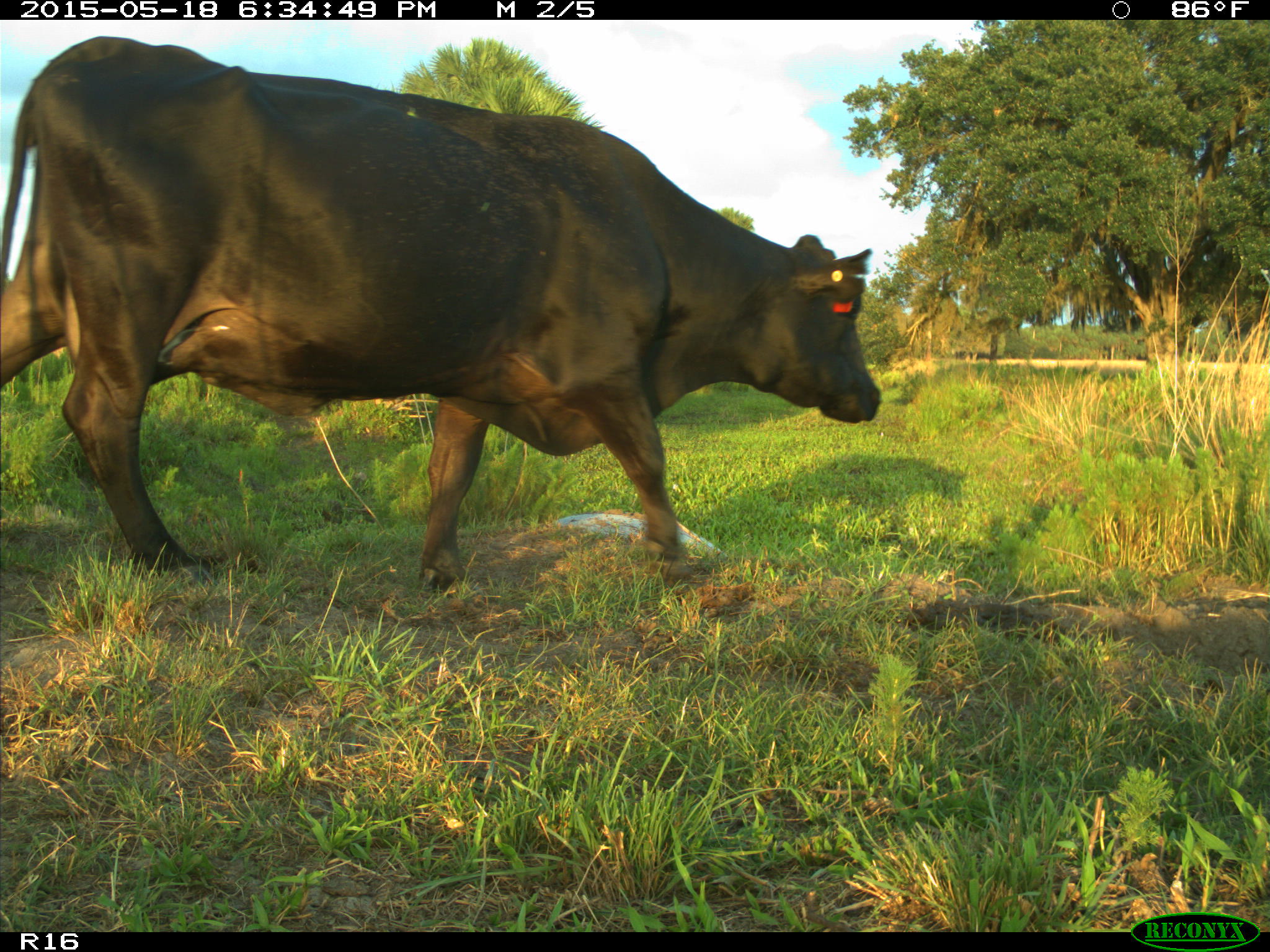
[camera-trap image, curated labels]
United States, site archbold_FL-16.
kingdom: Animalia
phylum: Chordata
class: Mammalia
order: Artiodactyla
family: Bovidae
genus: Bos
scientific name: Bos taurus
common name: domestic cow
Bos taurus (domestic cow).